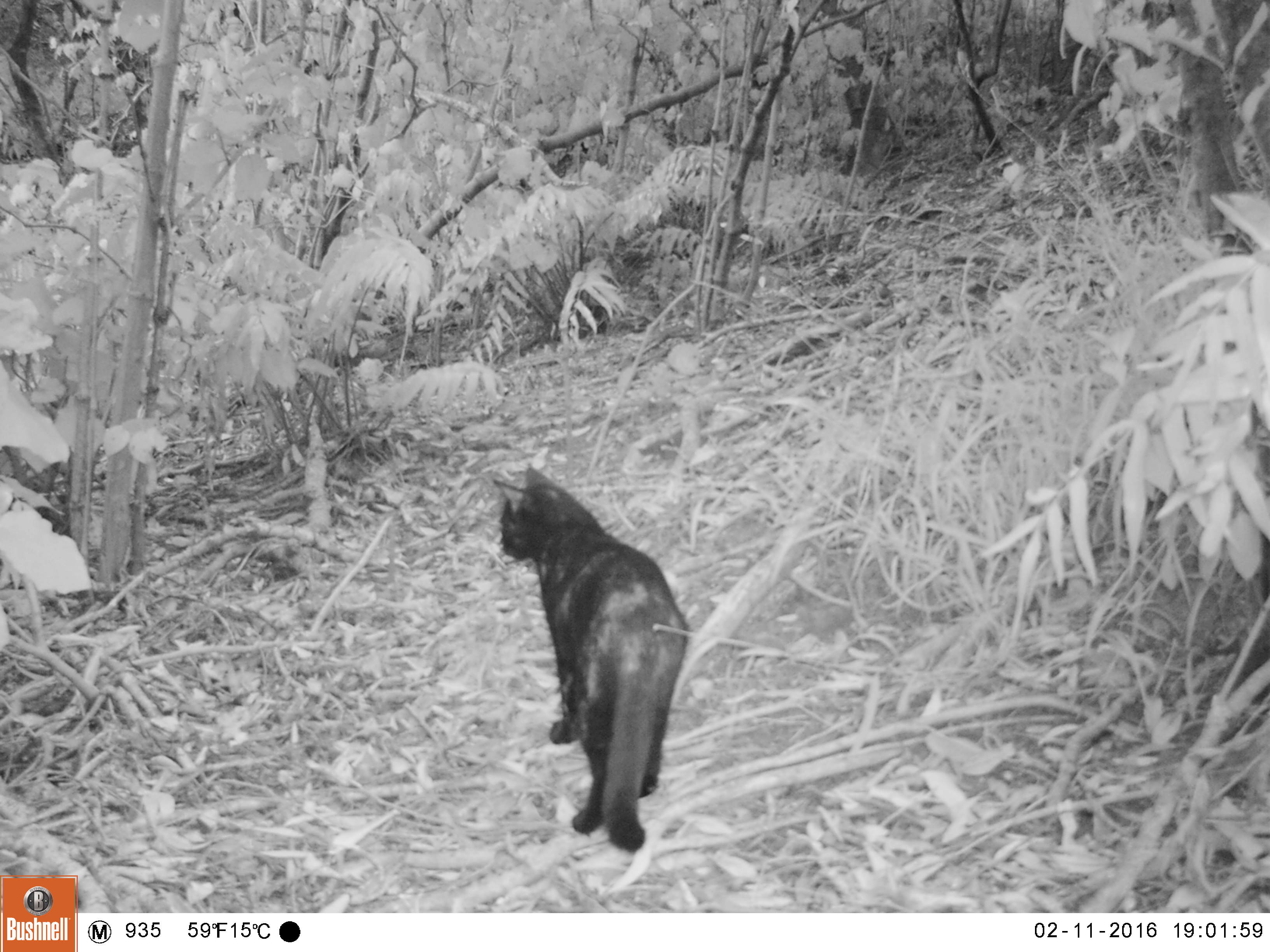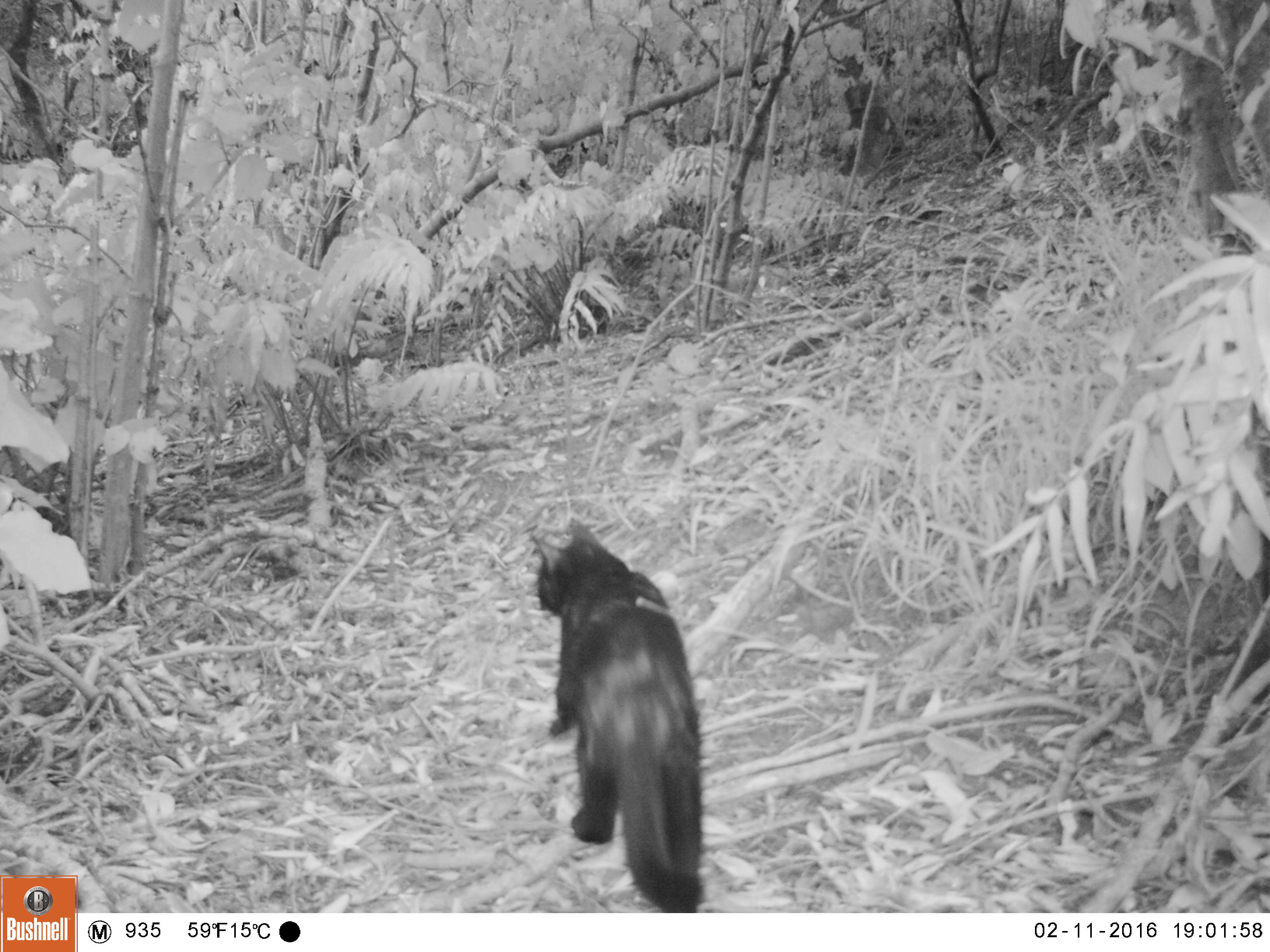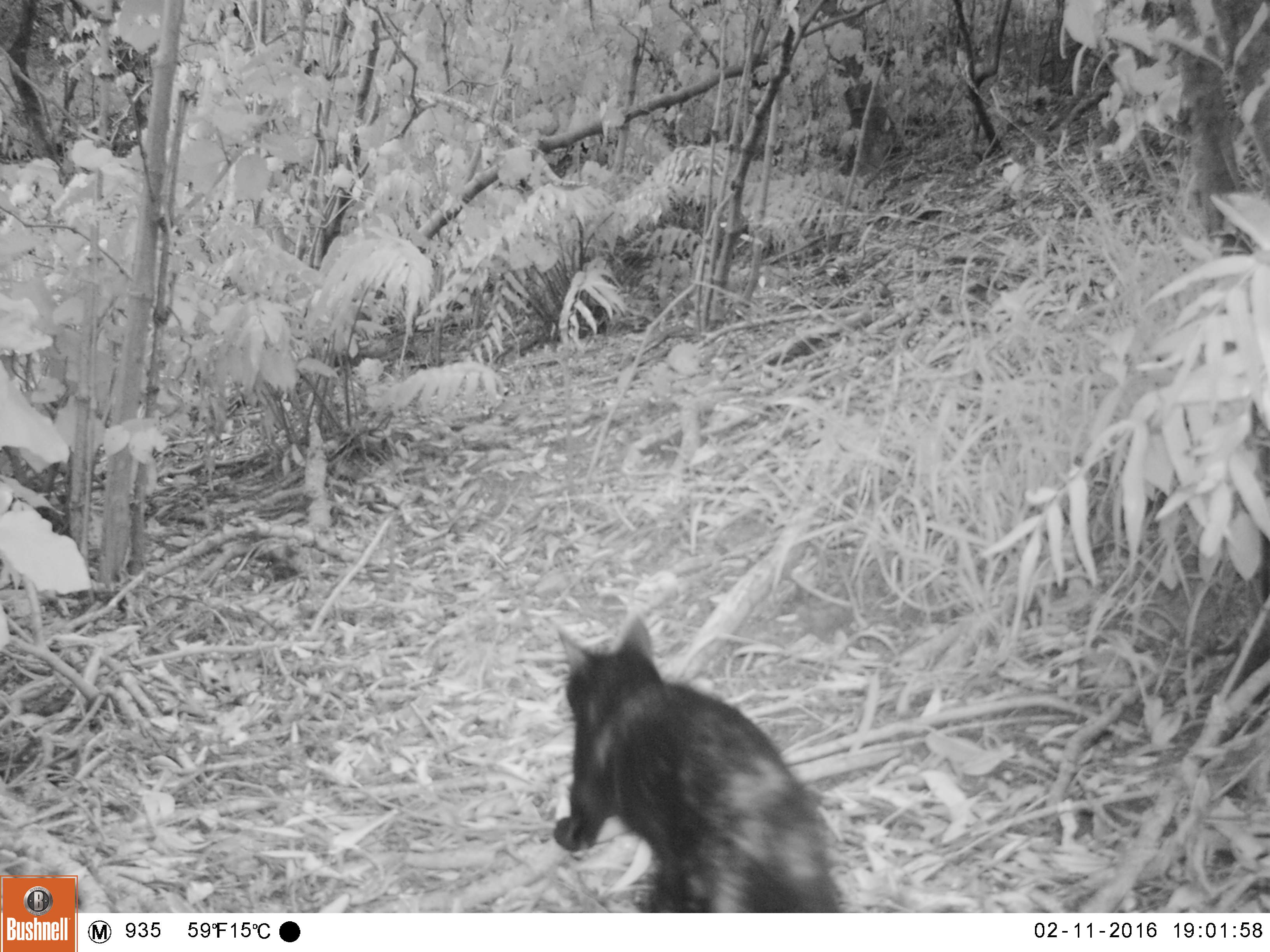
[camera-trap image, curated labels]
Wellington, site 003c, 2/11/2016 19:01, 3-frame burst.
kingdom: Animalia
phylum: Chordata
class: Mammalia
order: Carnivora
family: Felidae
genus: Felis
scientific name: Felis catus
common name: cat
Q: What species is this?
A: Cat (Felis catus).